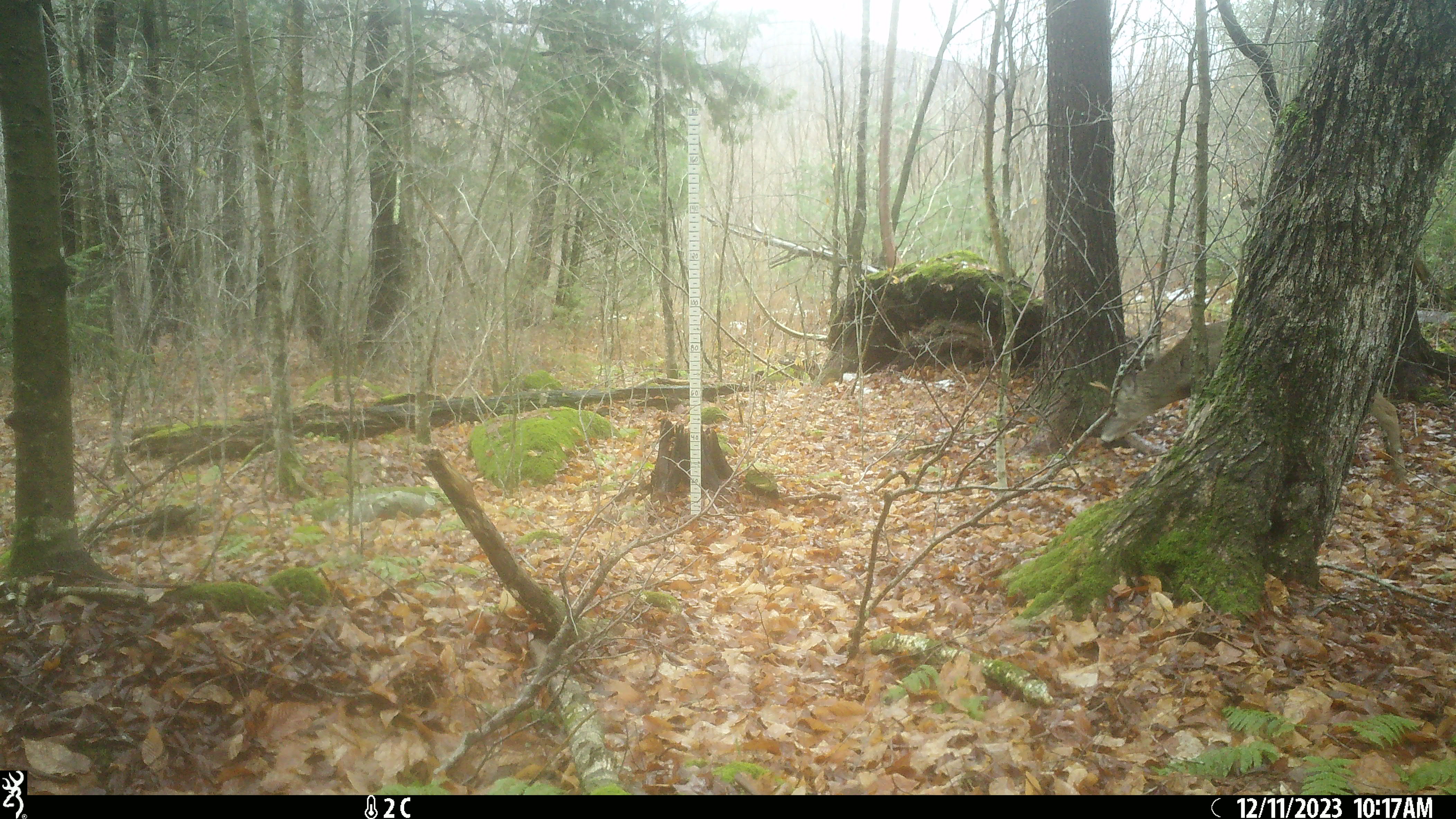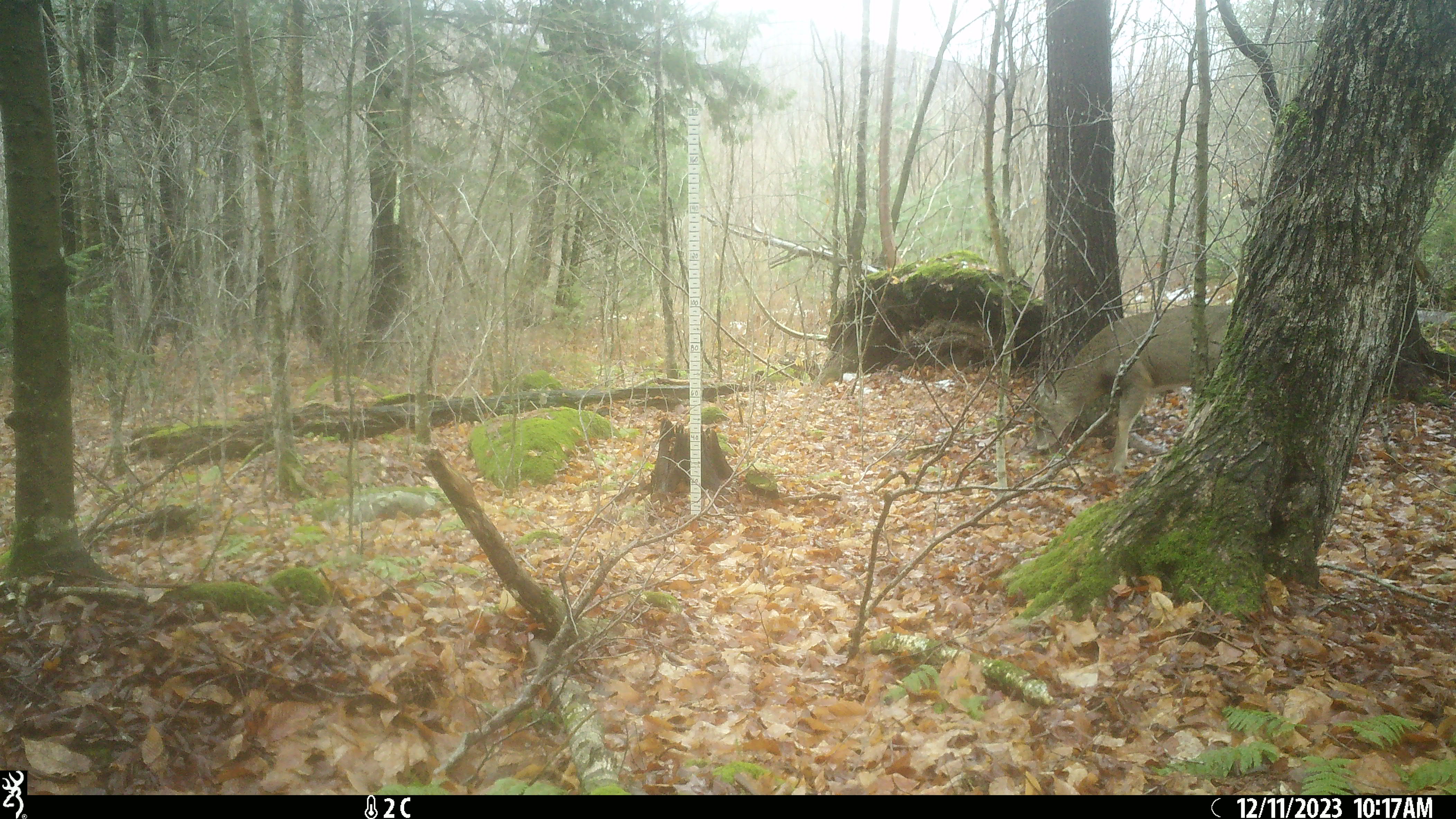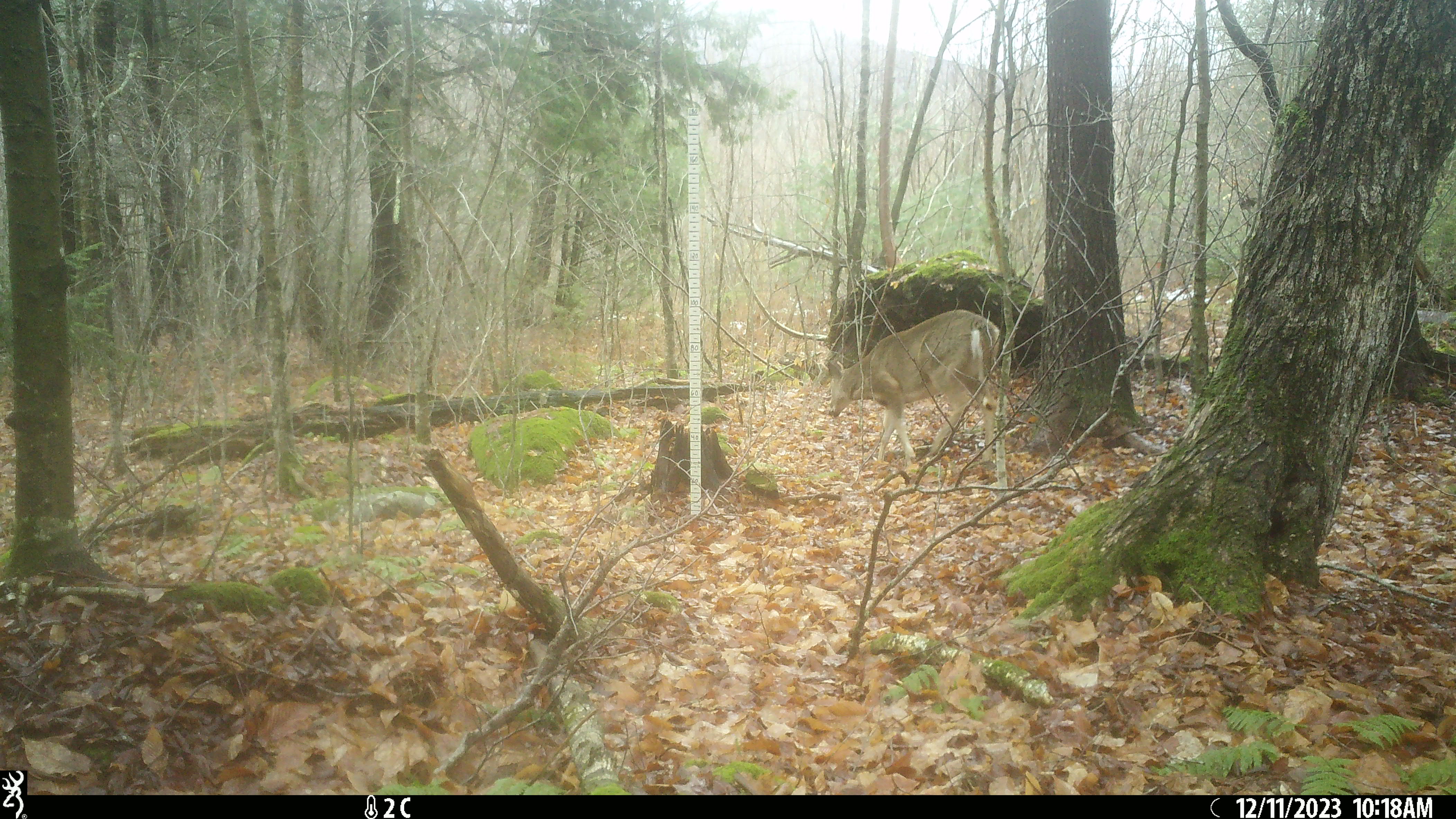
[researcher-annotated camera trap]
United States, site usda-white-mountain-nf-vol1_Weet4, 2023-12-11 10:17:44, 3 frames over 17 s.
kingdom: Animalia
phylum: Chordata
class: Mammalia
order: Artiodactyla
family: Cervidae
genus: Odocoileus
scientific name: Odocoileus virginianus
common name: white-tailed deer